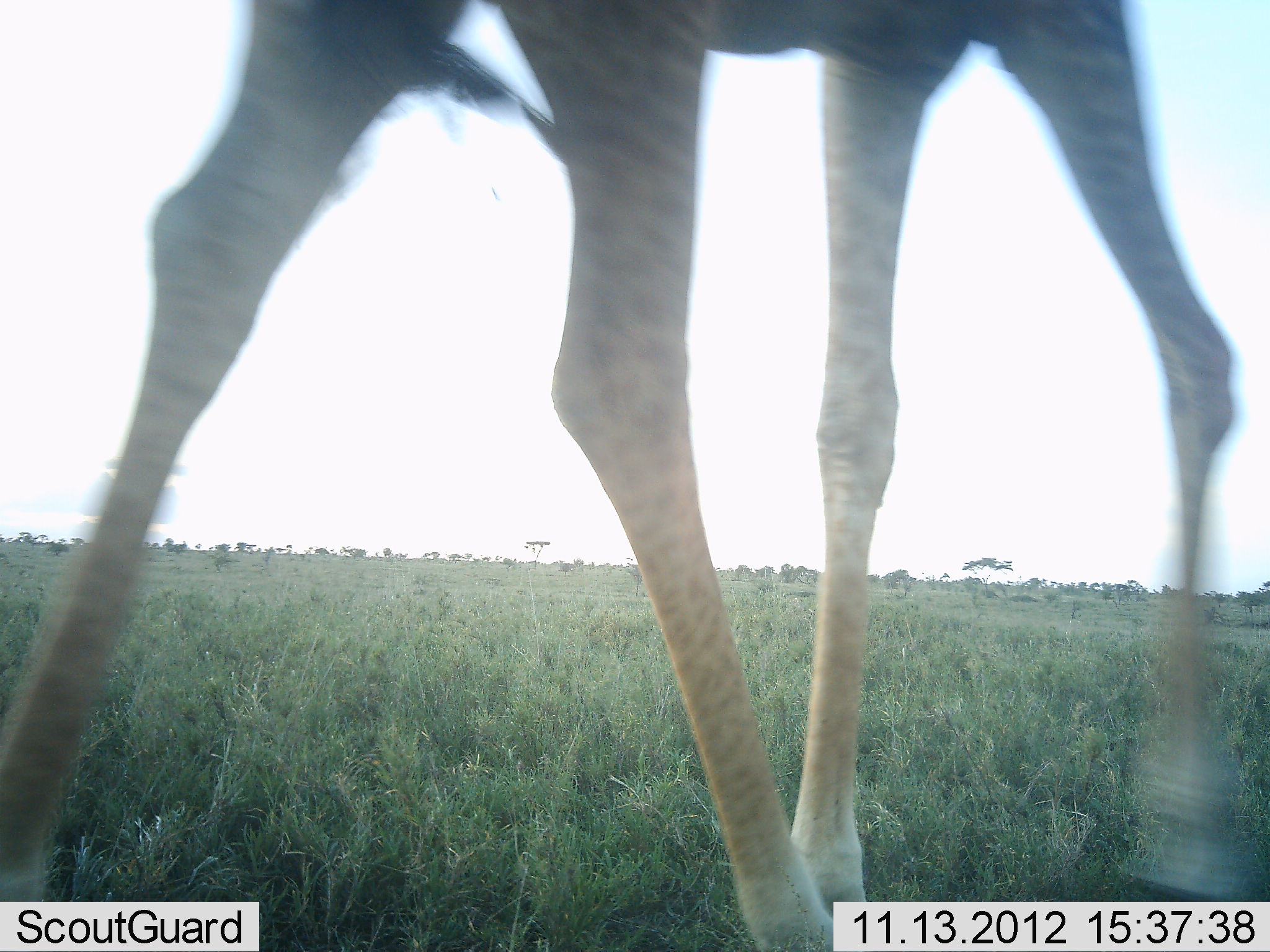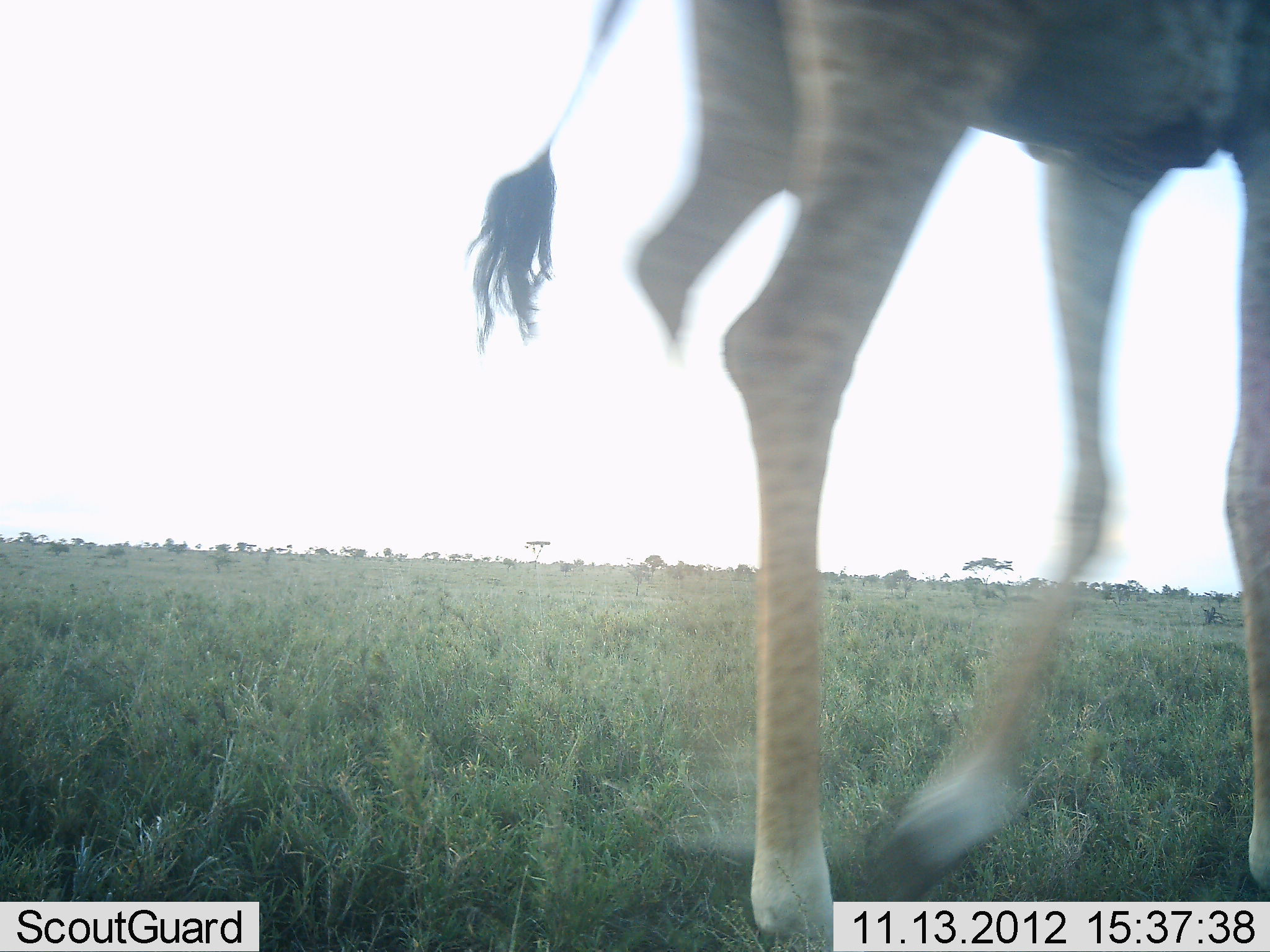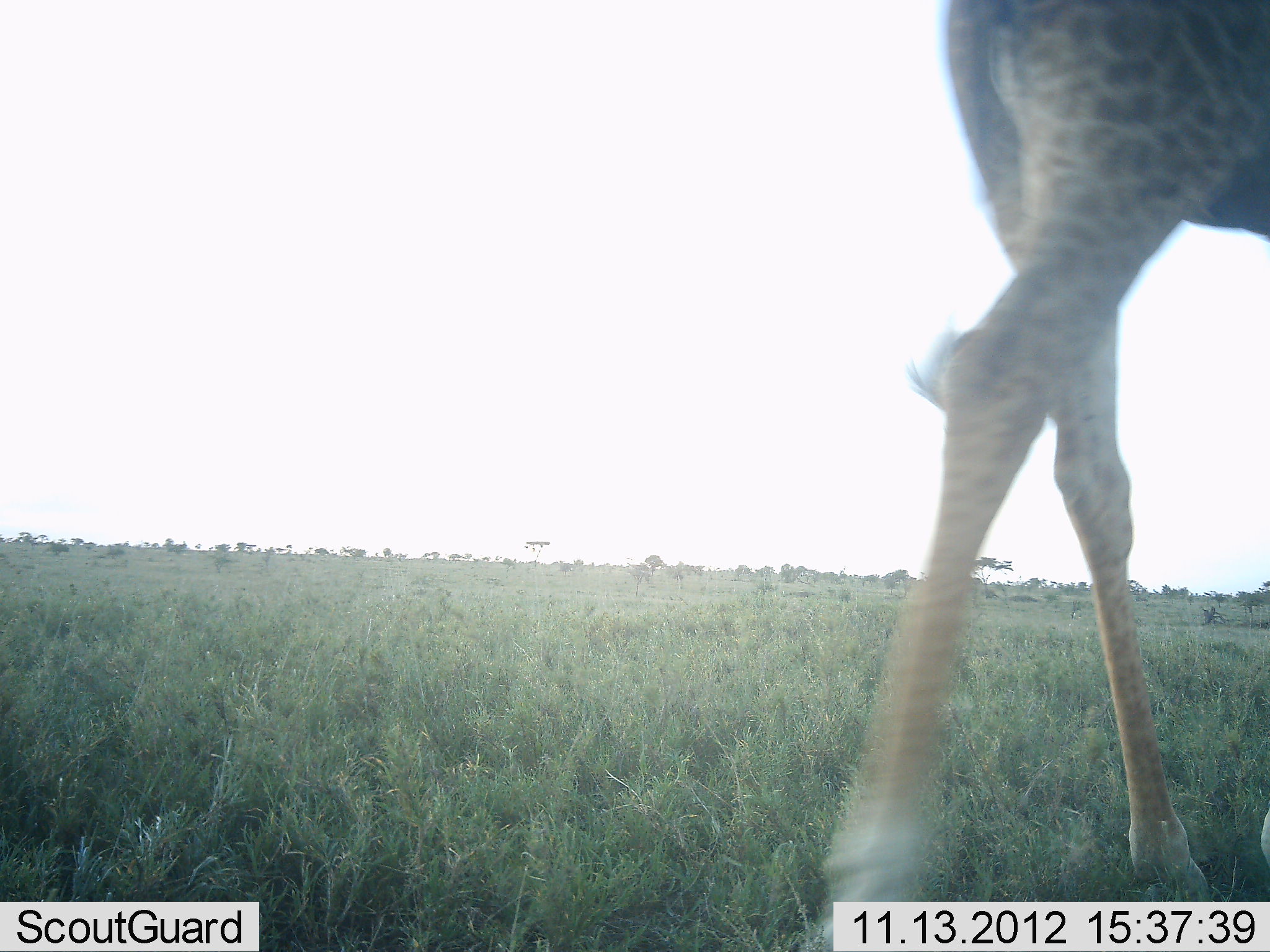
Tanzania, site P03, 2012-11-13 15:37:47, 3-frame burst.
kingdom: Animalia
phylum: Chordata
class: Mammalia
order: Artiodactyla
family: Giraffidae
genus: Giraffa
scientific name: Giraffa camelopardalis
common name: giraffe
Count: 1.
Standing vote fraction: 10%.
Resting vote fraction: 0%.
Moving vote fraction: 90%.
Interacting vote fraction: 0%.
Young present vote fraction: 0%.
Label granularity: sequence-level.